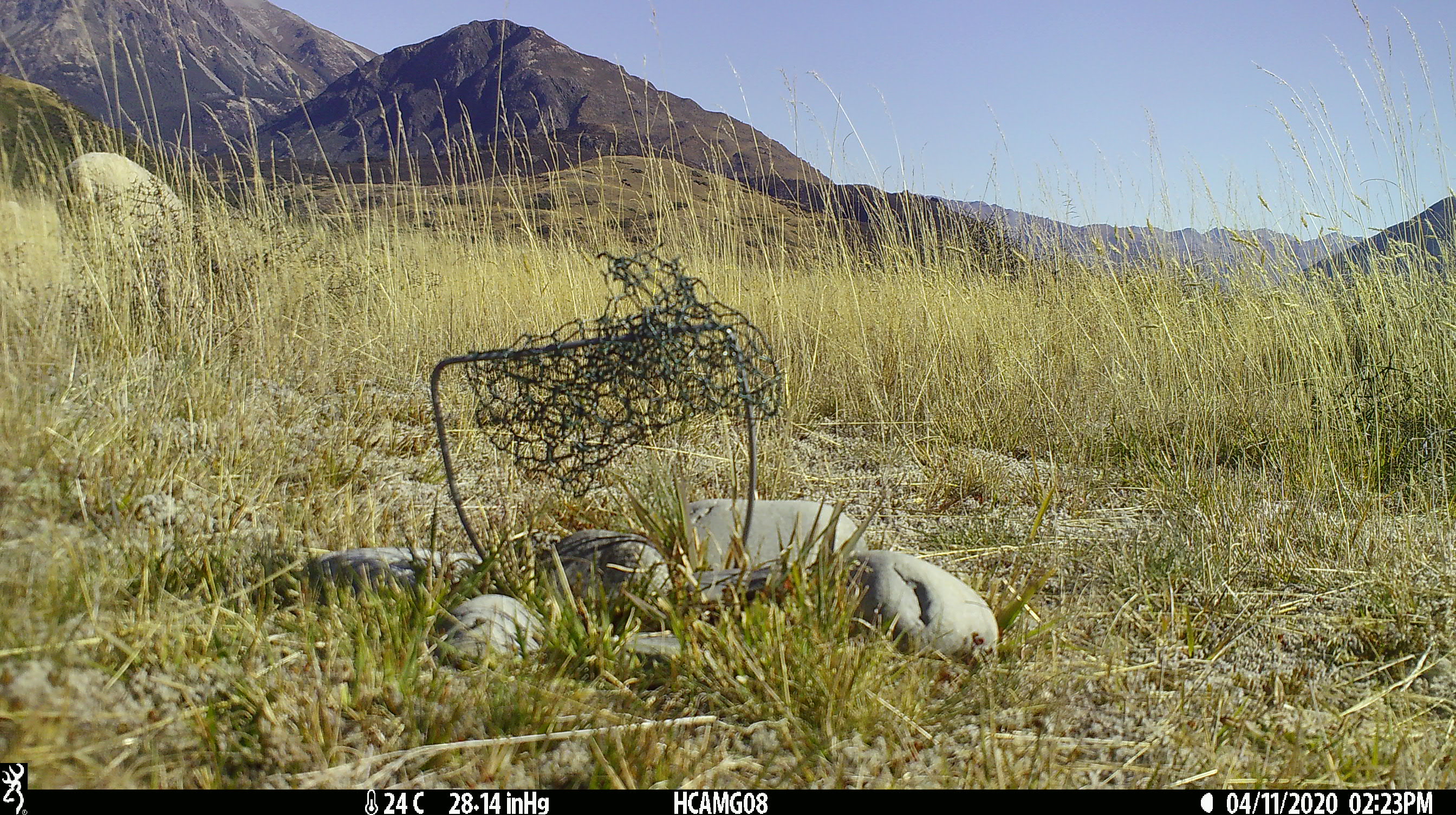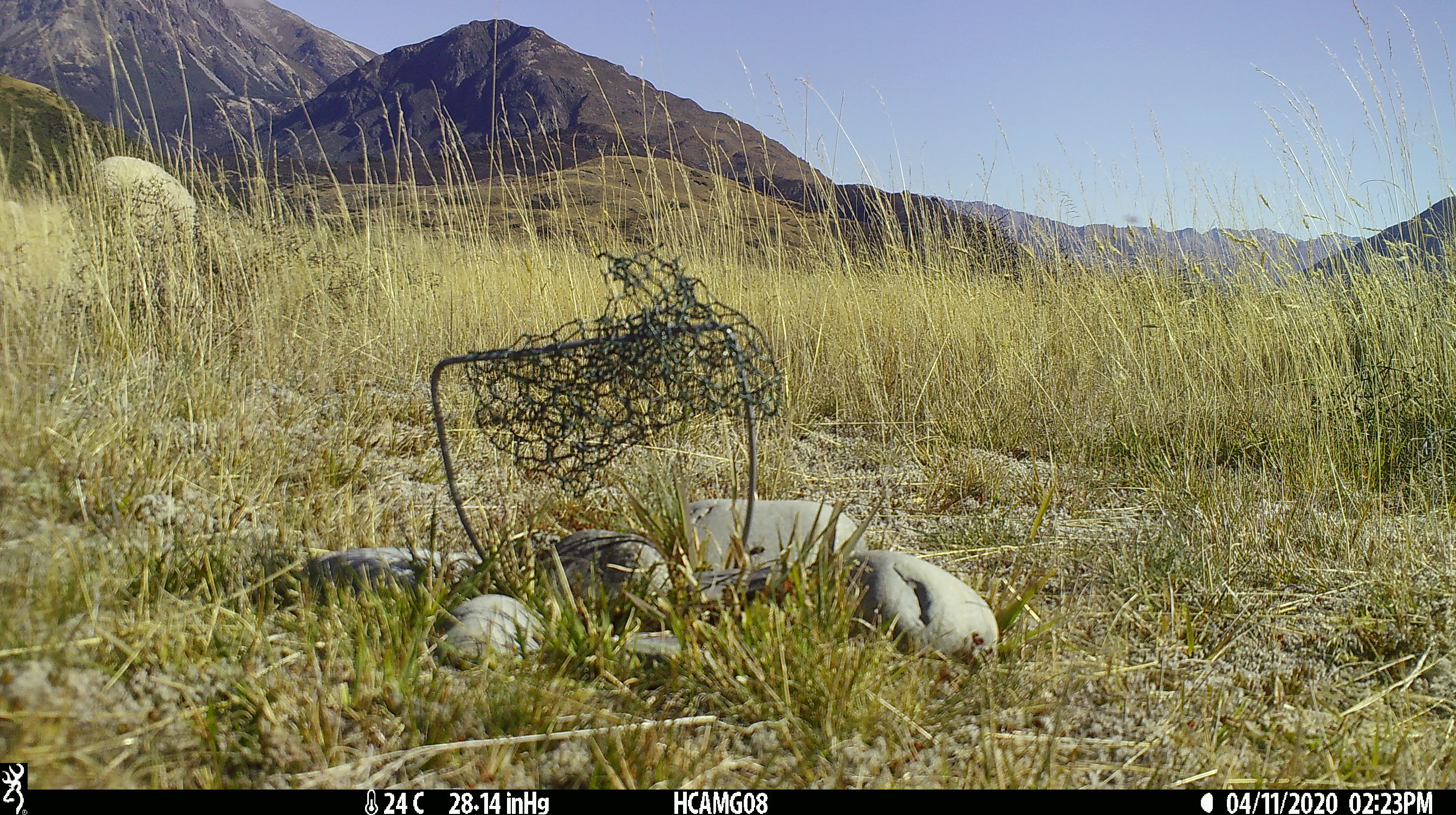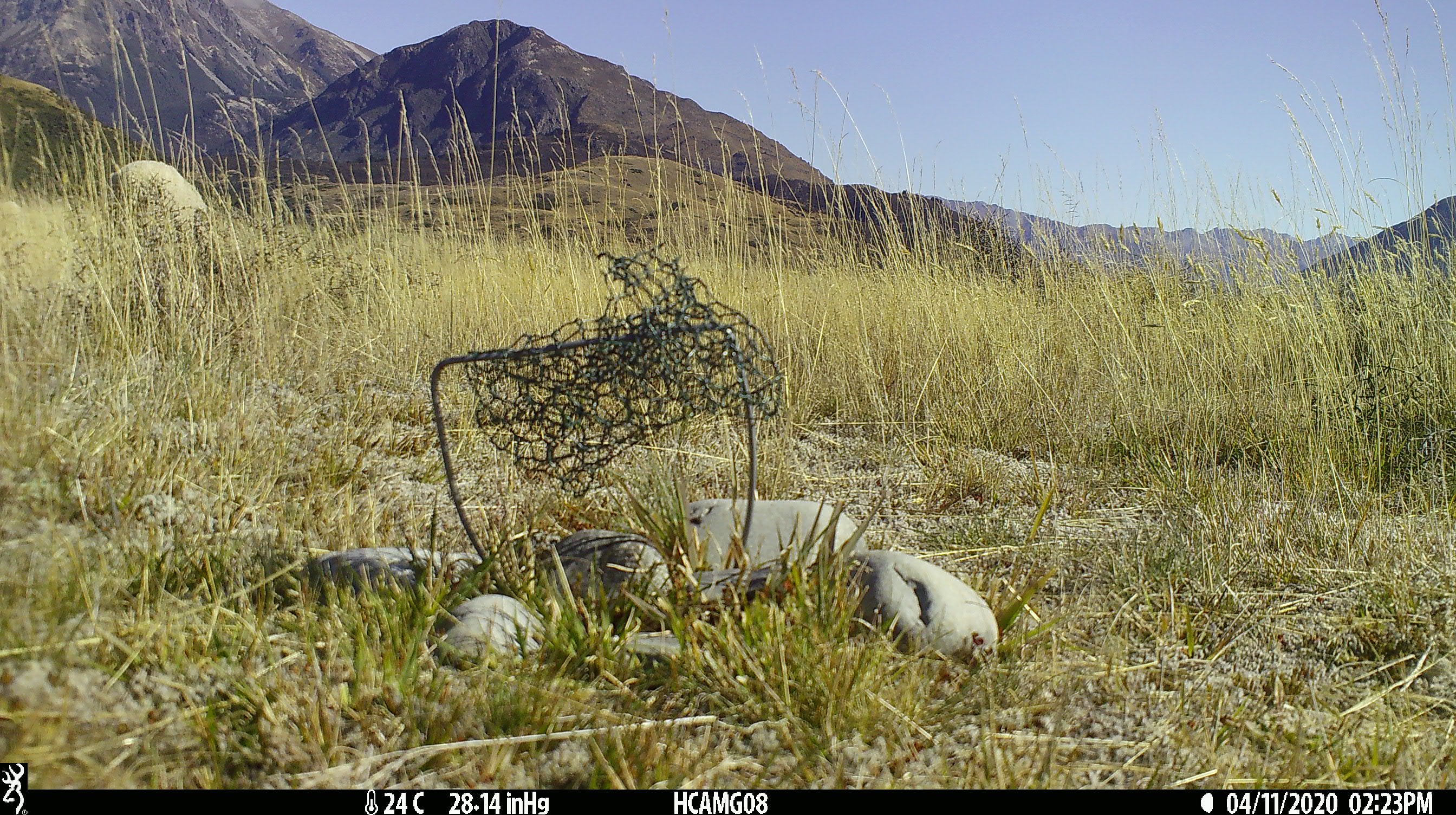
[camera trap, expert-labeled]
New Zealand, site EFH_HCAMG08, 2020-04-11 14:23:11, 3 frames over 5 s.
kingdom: Animalia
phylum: Chordata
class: Mammalia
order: Artiodactyla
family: Bovidae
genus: Ovis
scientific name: Ovis aries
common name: domestic sheep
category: sheep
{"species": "sheep (domestic sheep) (Ovis aries)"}